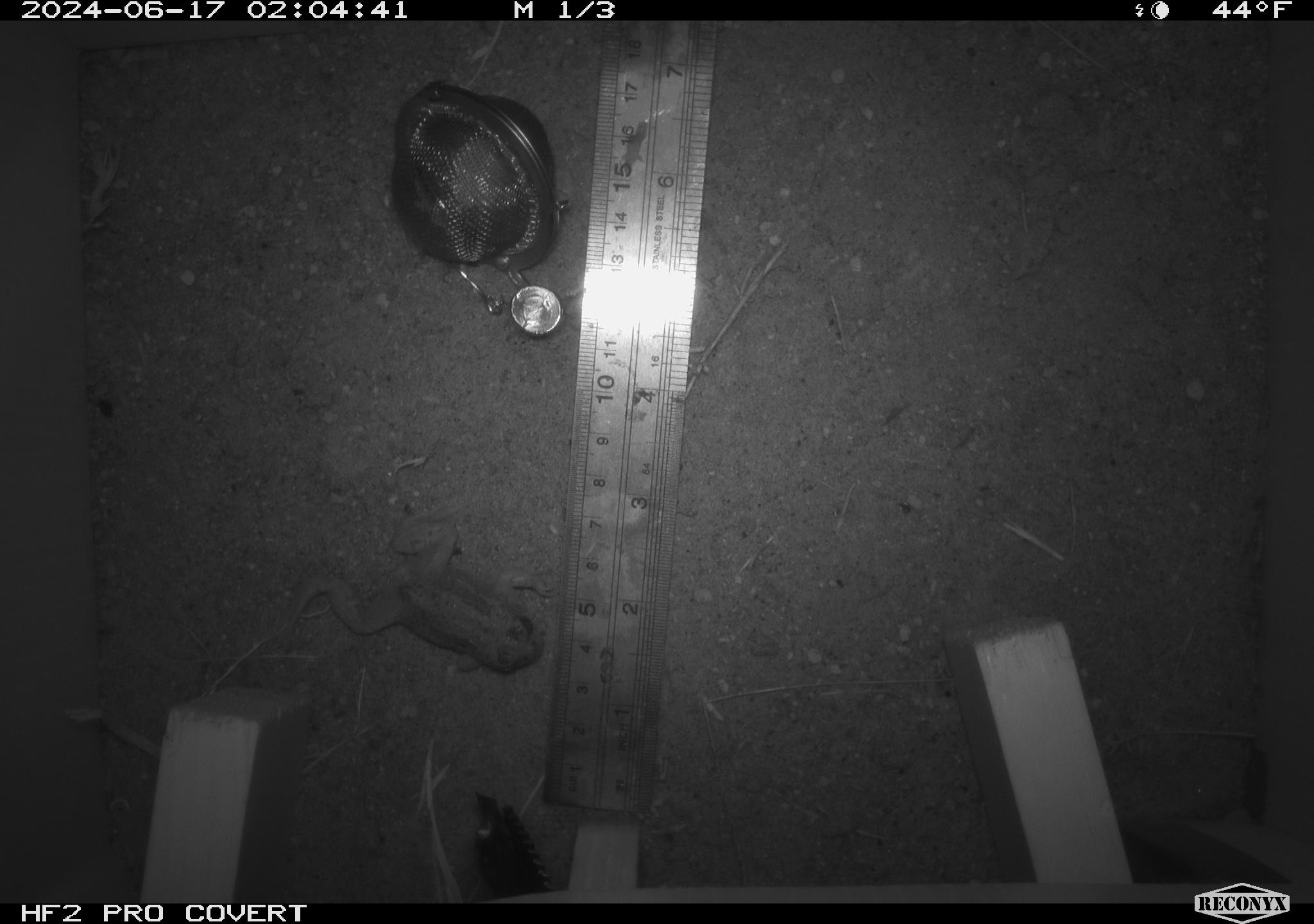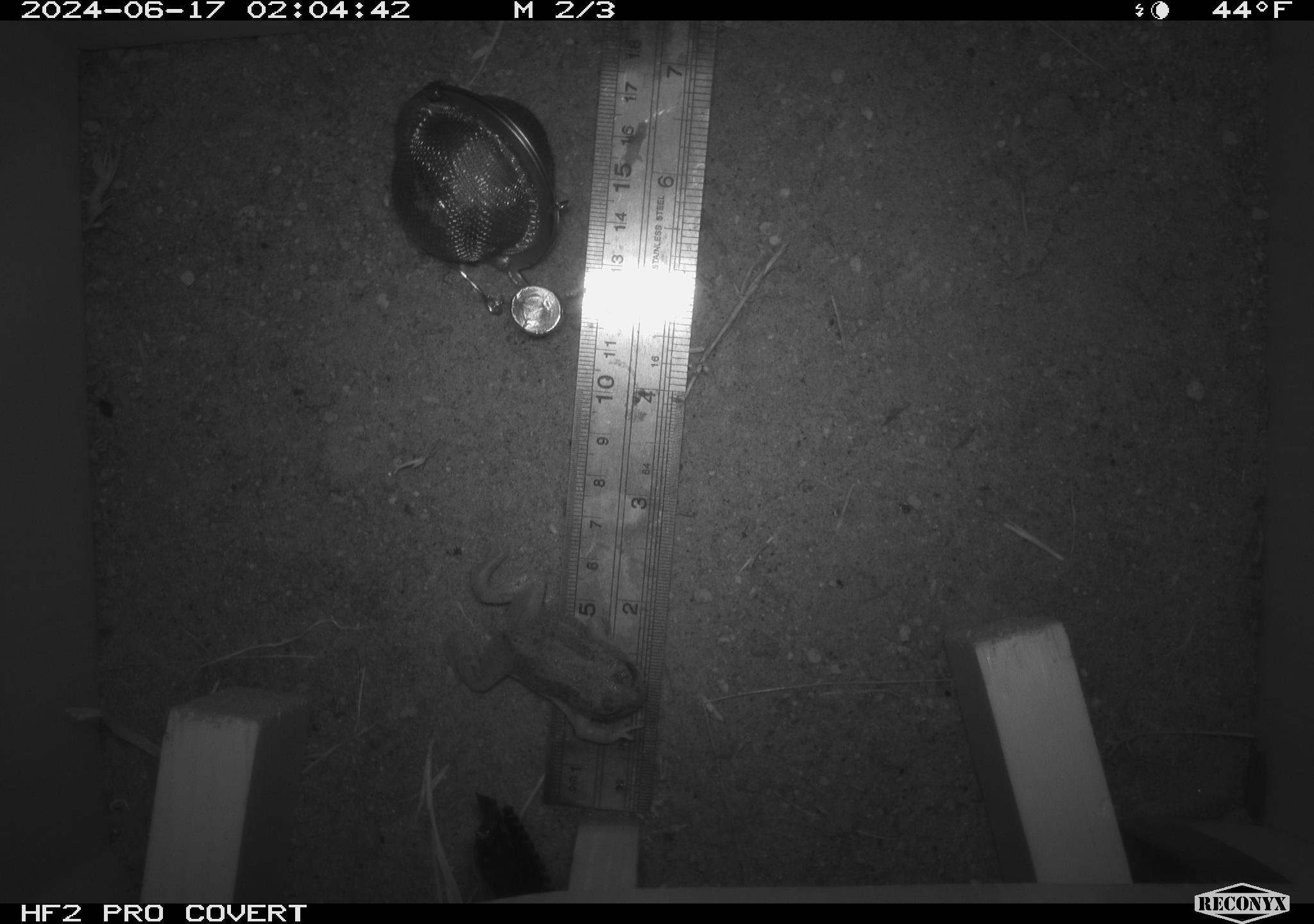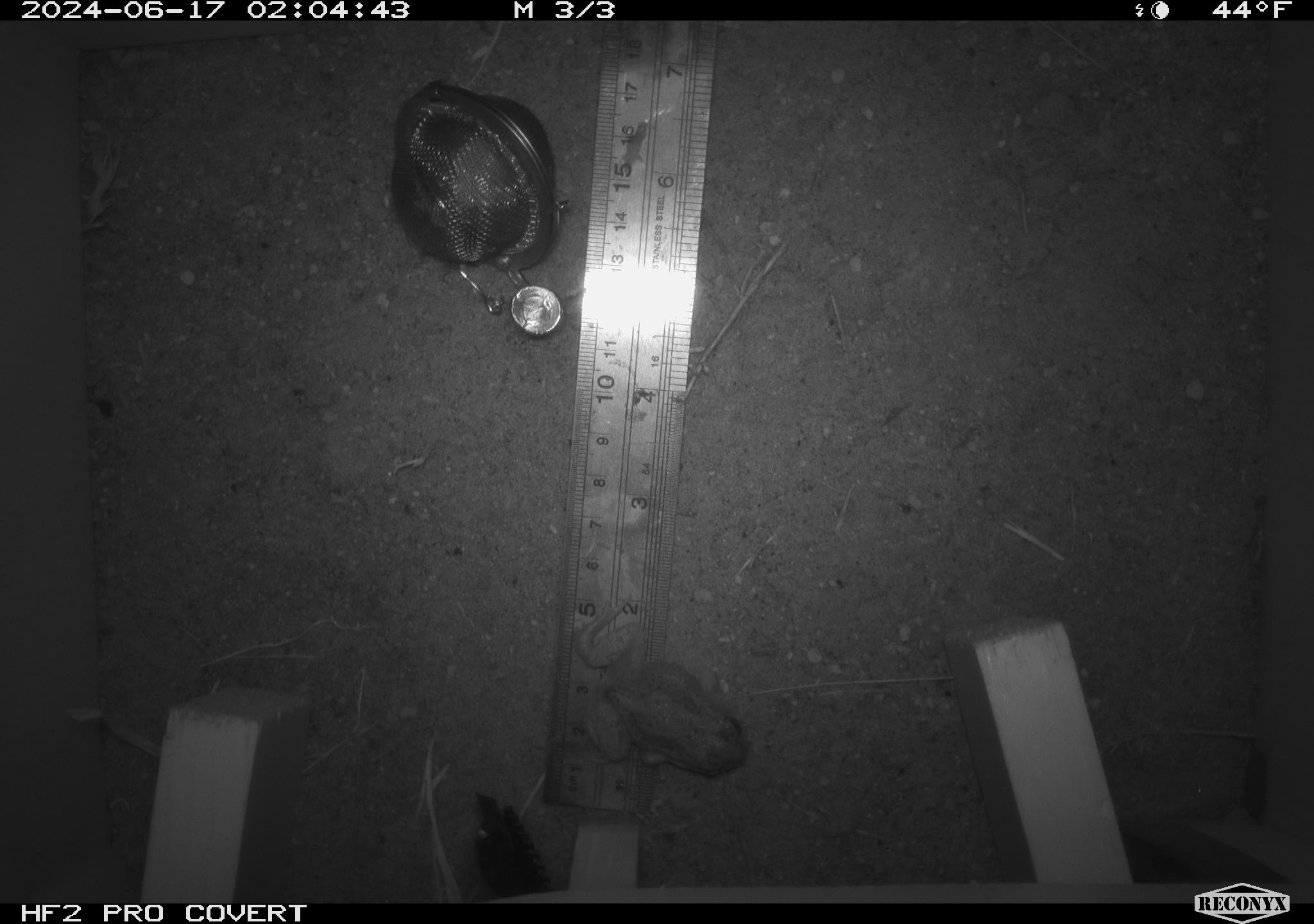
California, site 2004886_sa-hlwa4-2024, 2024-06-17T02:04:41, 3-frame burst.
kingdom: Animalia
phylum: Chordata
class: Amphibia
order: Anura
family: Hylidae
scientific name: Hylidae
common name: hylids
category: hylidae species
Hylidae species (hylids) (Hylidae).